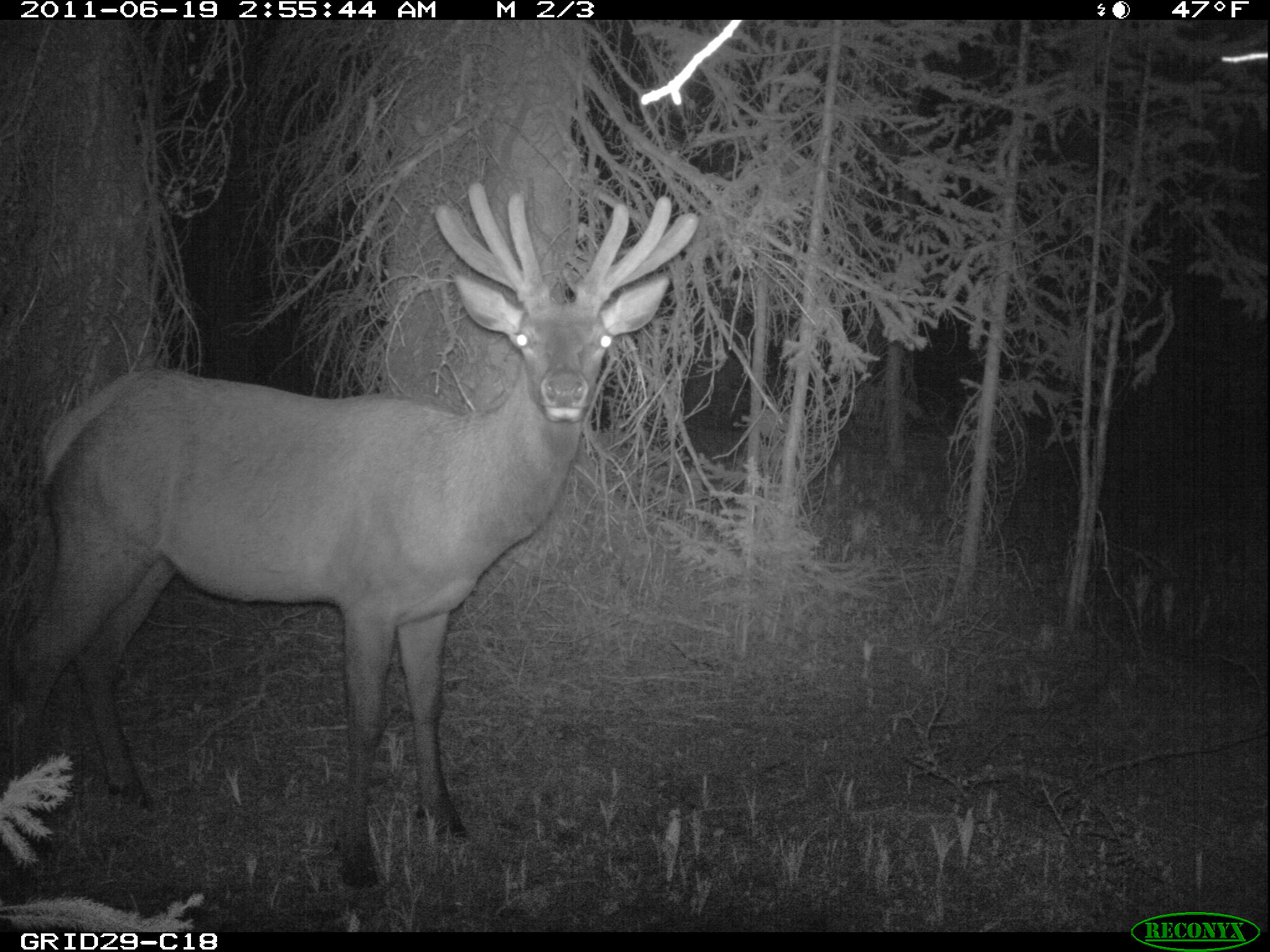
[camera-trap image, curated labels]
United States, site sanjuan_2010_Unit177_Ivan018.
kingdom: Animalia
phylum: Chordata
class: Mammalia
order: Artiodactyla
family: Cervidae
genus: Cervus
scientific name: Cervus elaphus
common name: red deer